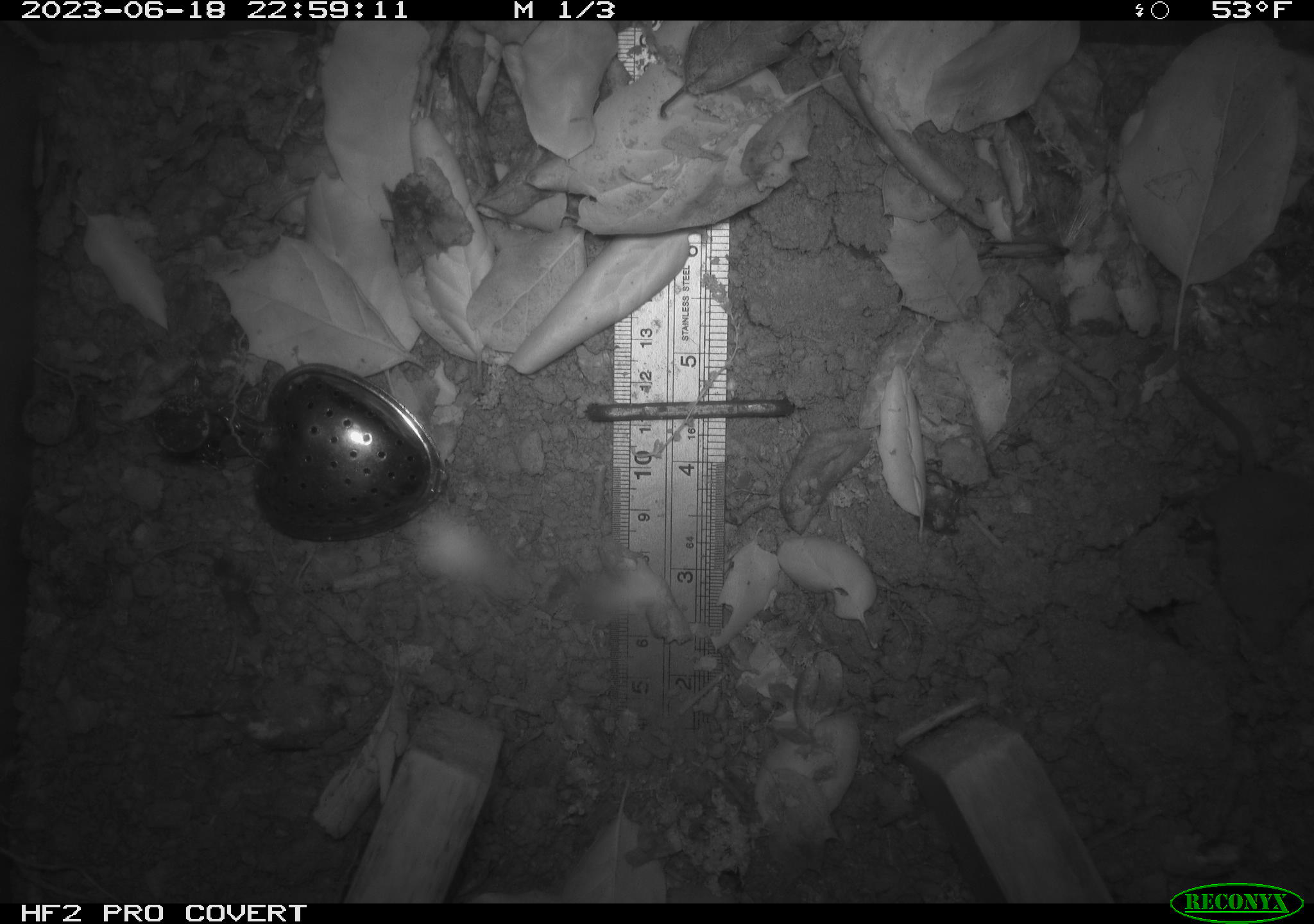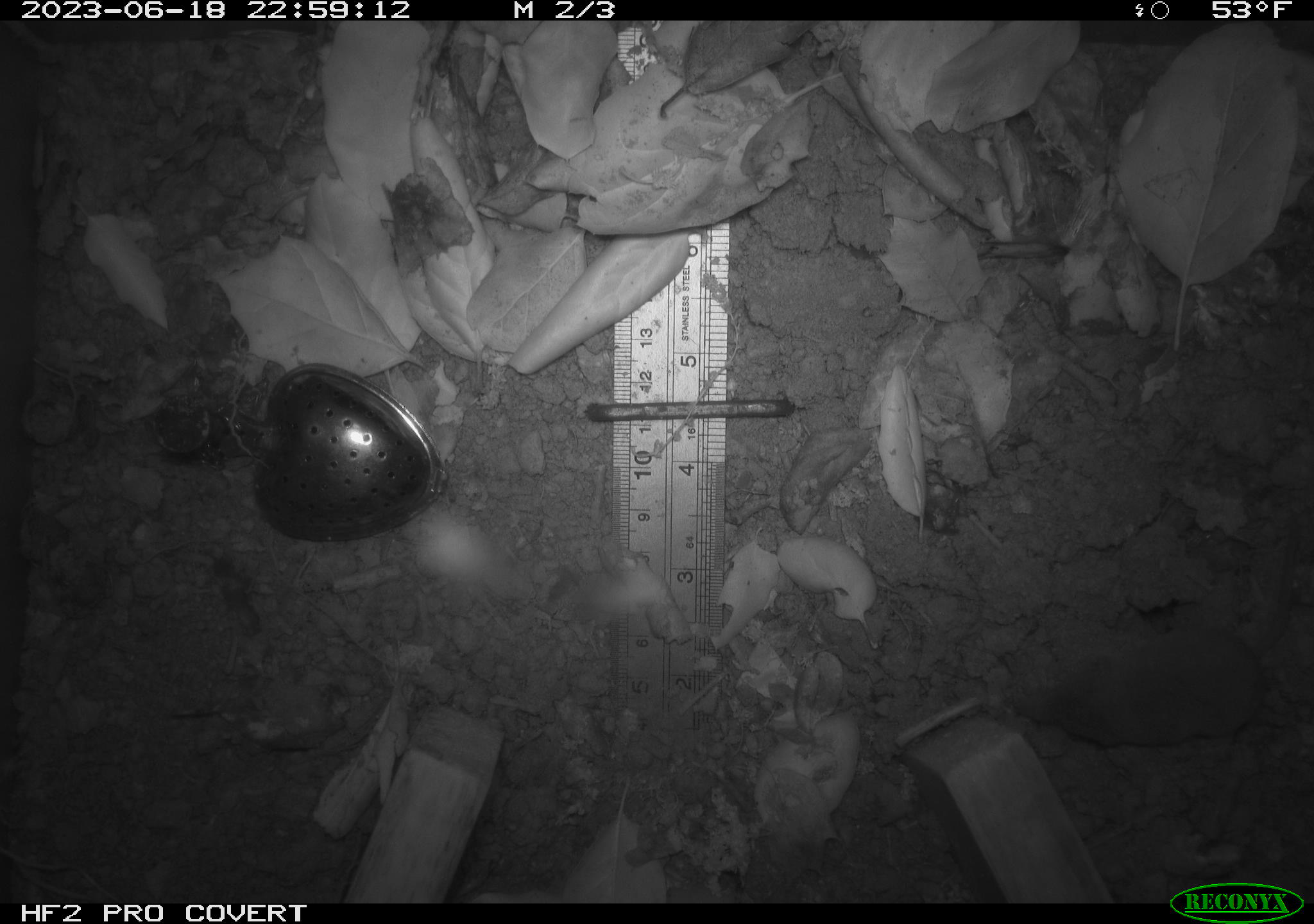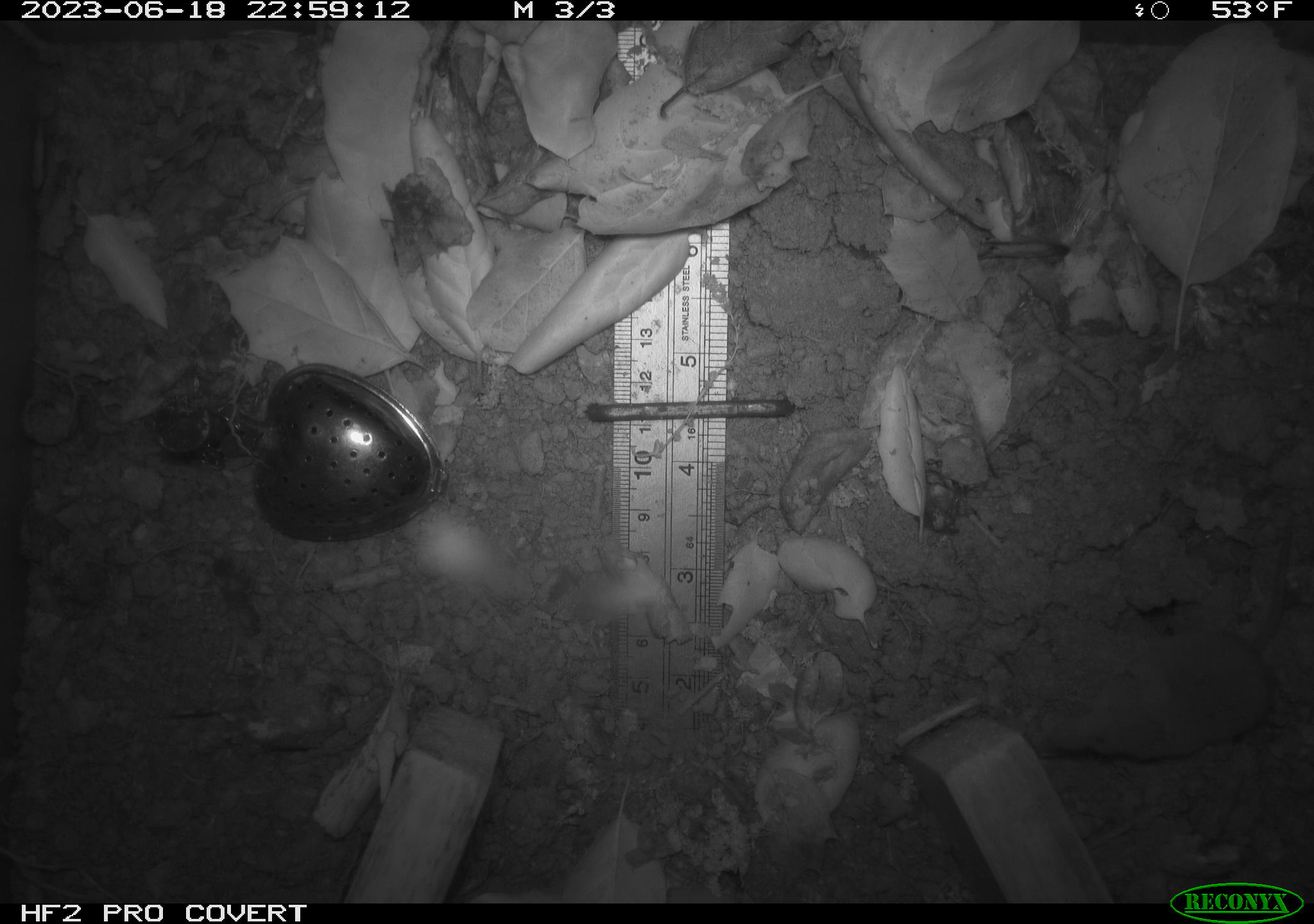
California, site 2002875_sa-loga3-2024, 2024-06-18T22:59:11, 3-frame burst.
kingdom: Animalia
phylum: Chordata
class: Mammalia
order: Eulipotyphla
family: Soricidae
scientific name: Soricidae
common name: shrews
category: soricidae family